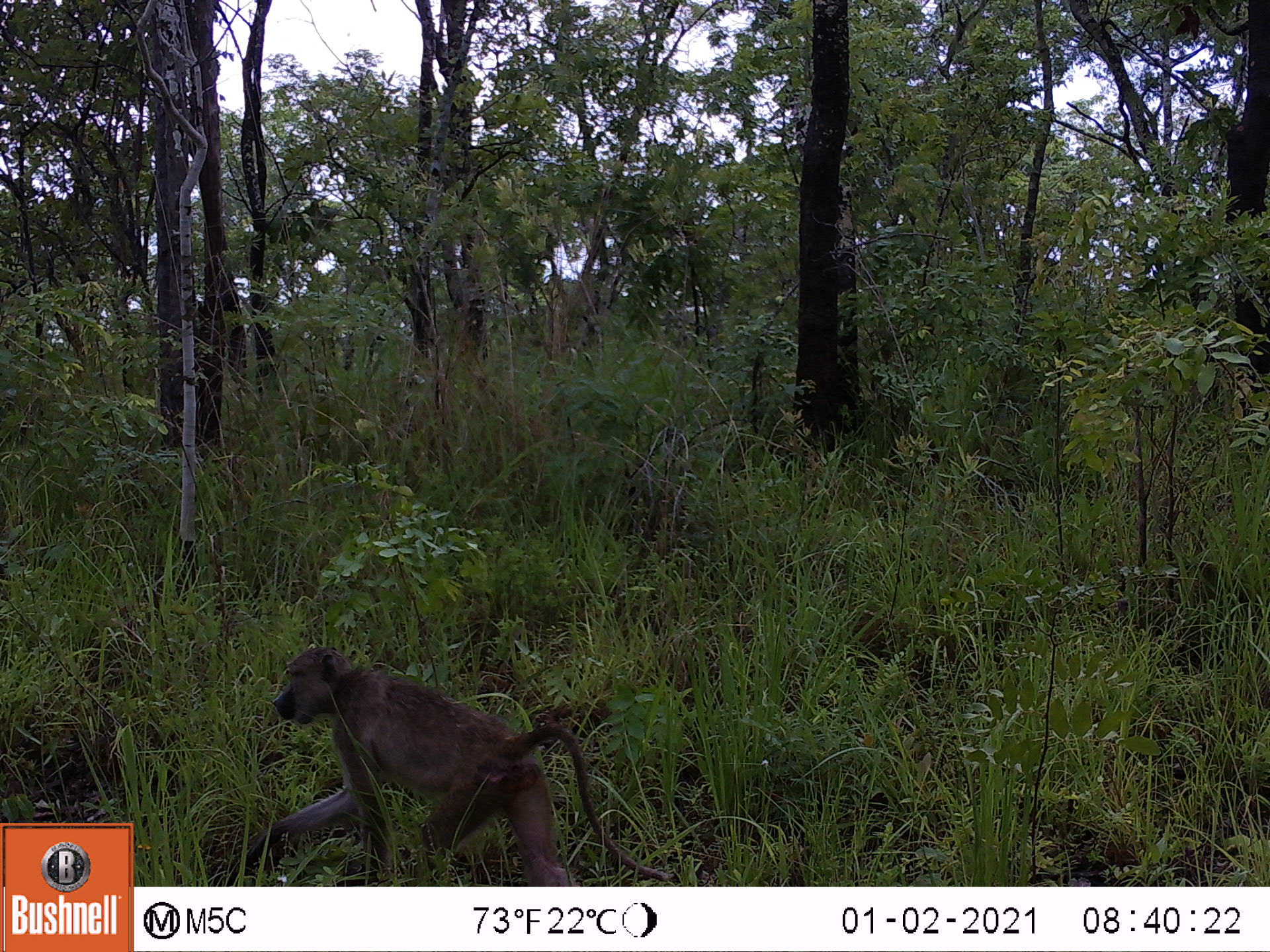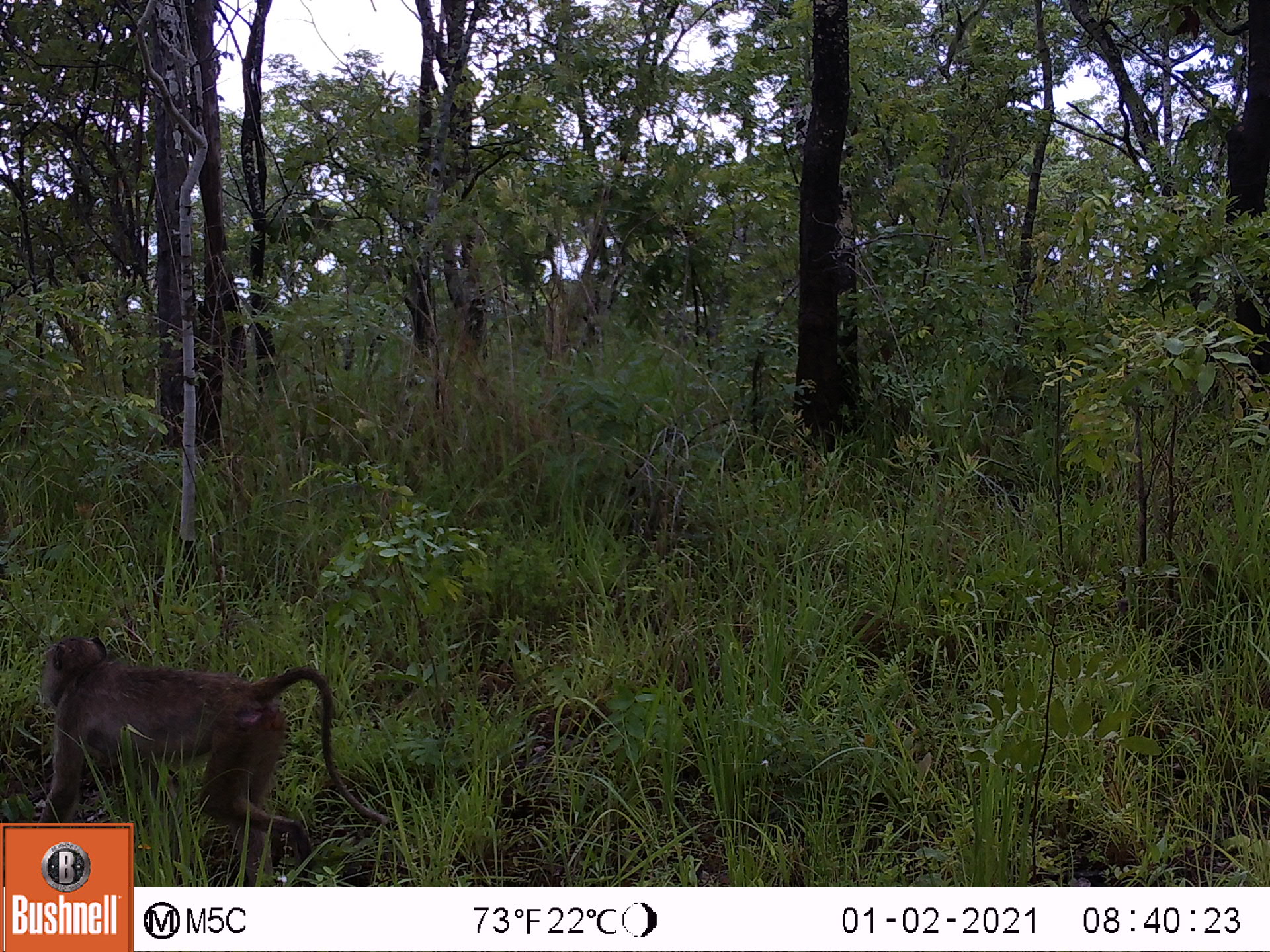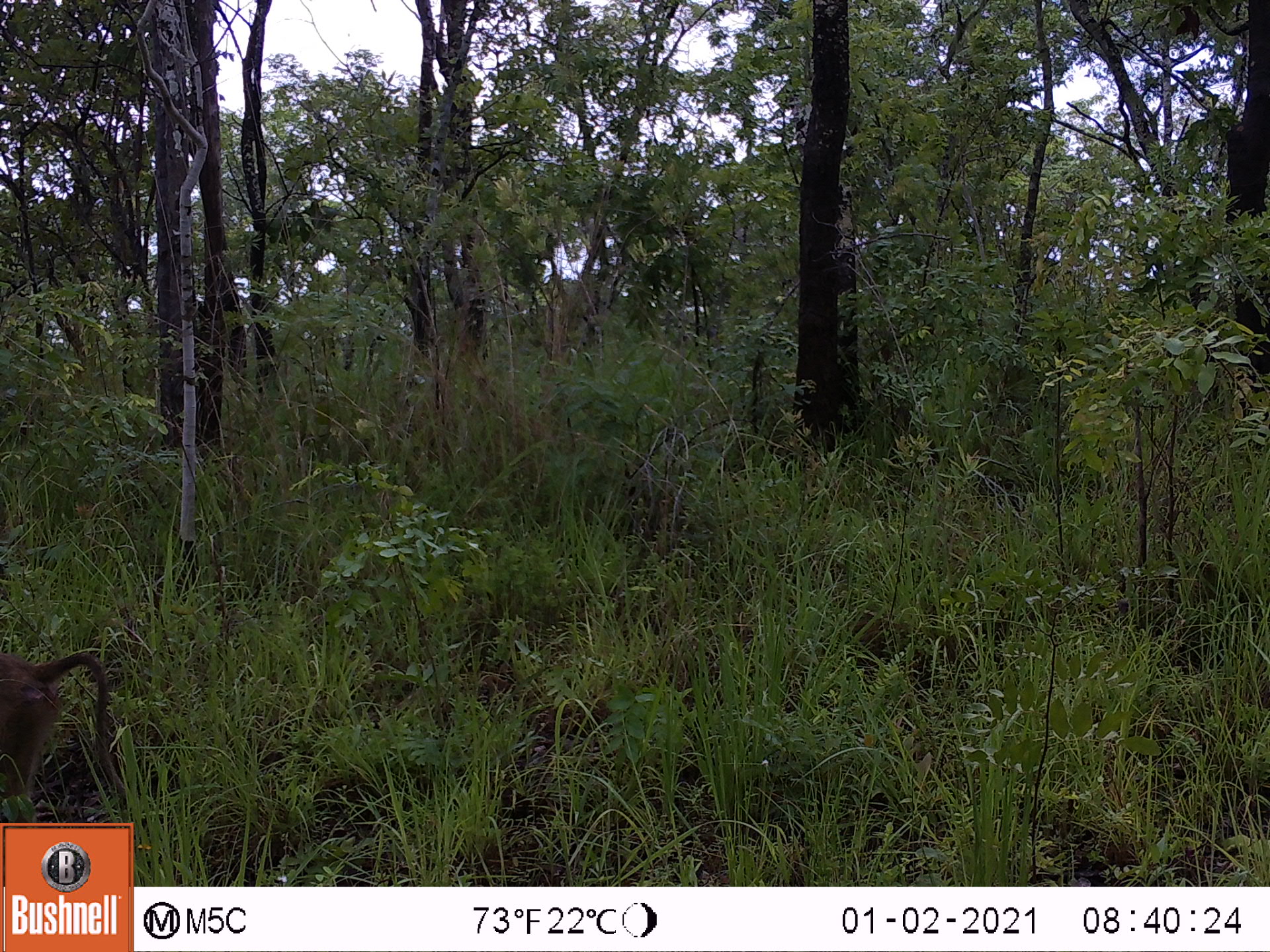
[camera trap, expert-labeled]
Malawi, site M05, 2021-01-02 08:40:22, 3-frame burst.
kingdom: Animalia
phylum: Chordata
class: Mammalia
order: Primates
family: Cercopithecidae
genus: Papio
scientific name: Papio cynocephalus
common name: yellow baboon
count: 1